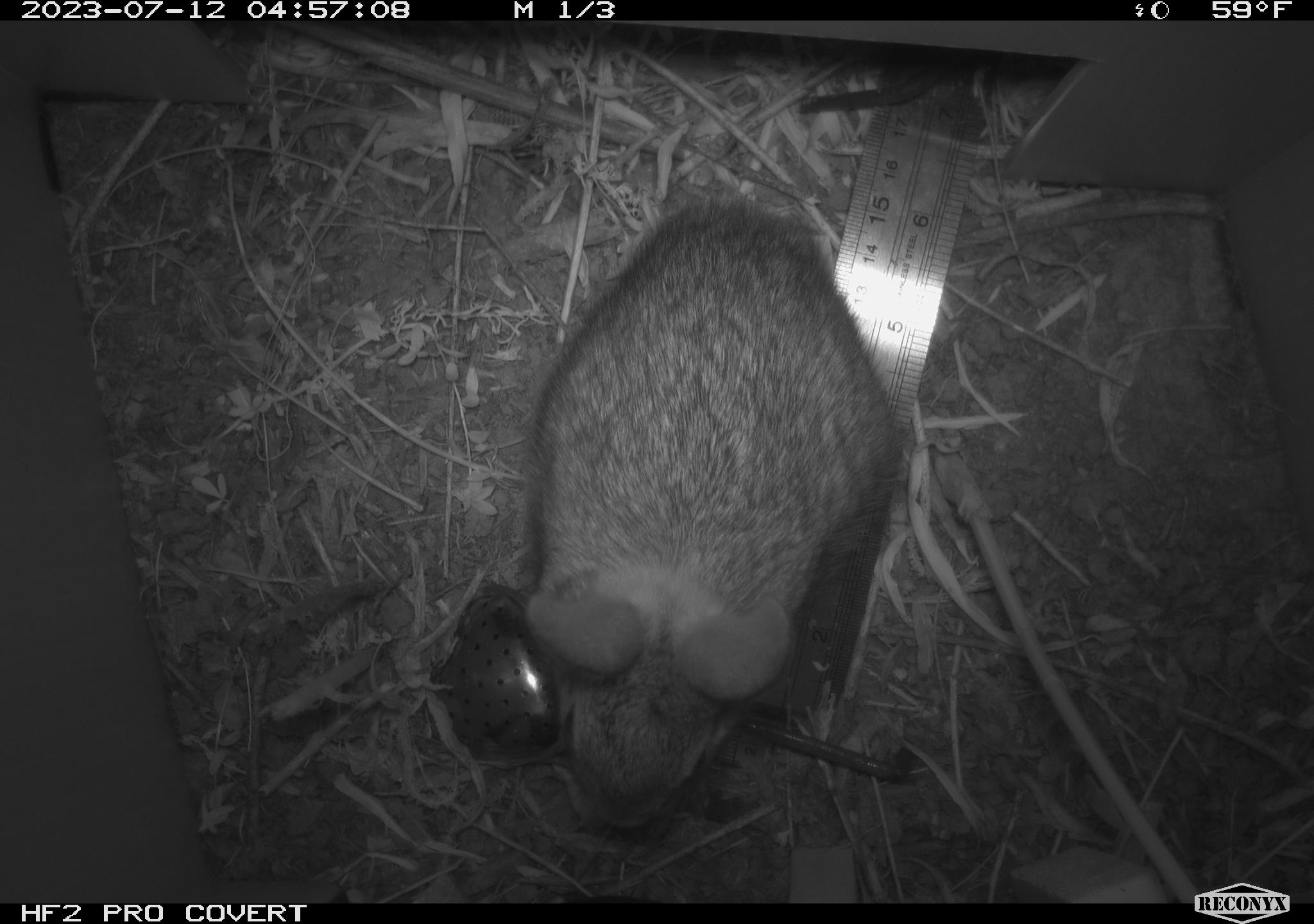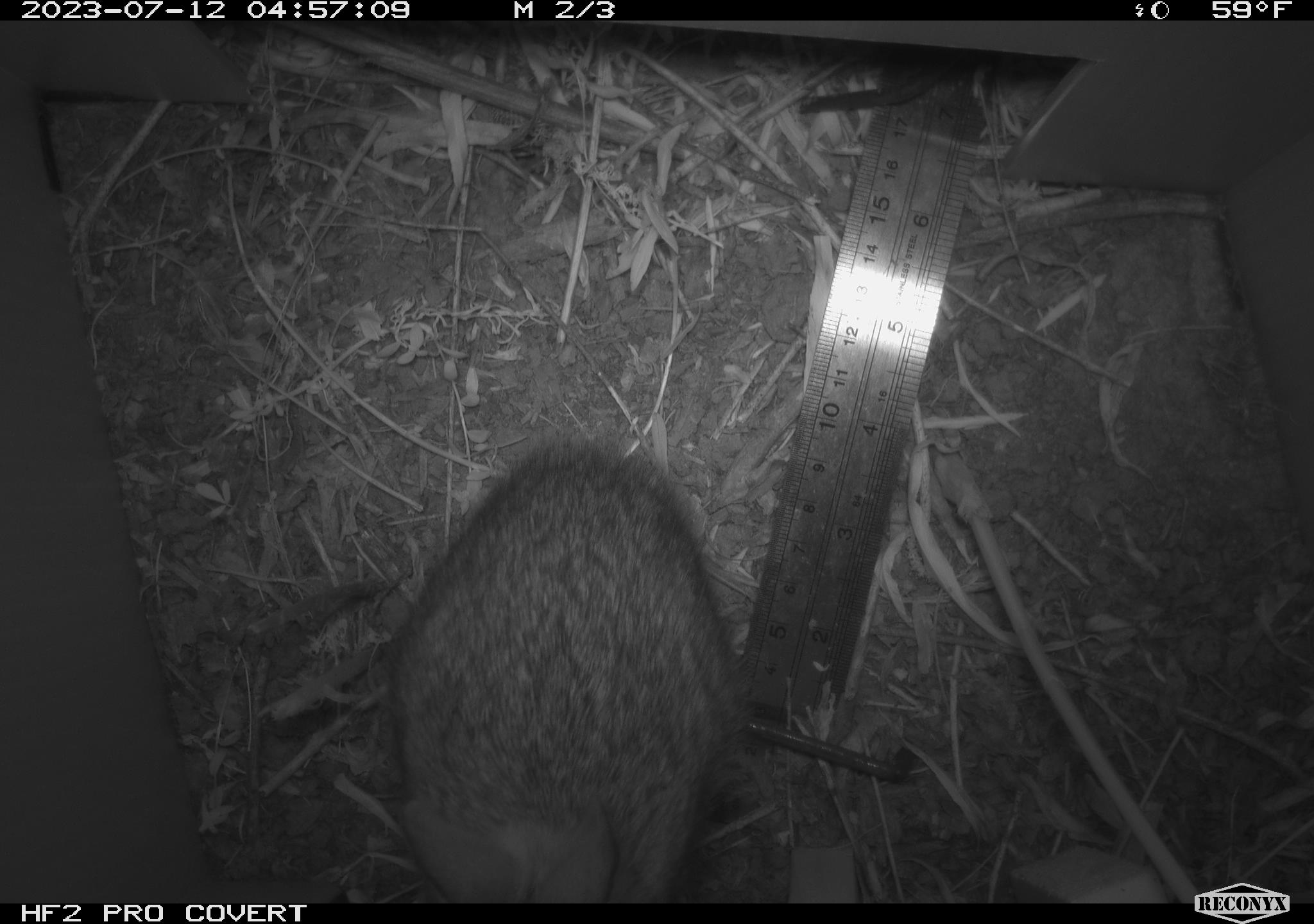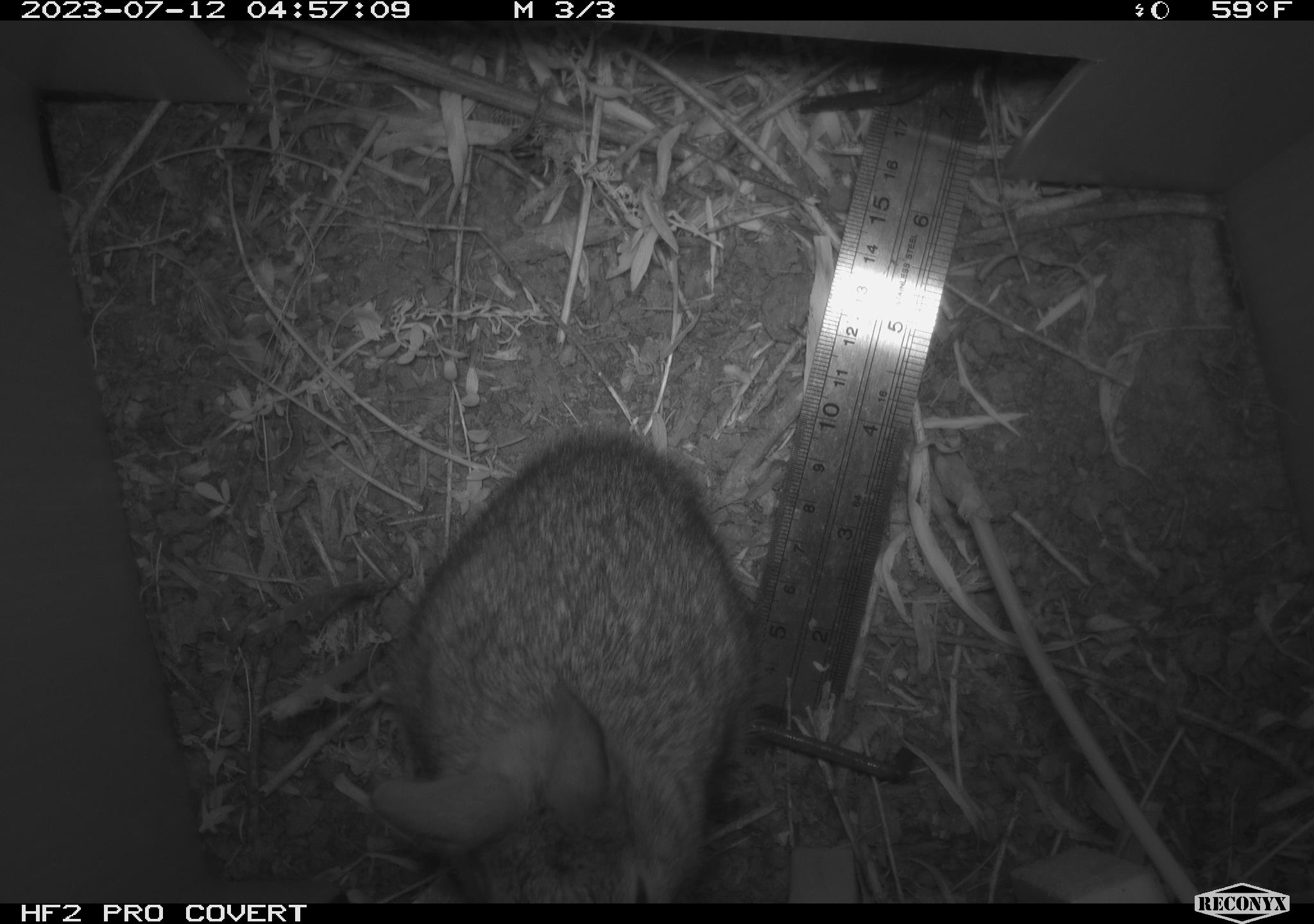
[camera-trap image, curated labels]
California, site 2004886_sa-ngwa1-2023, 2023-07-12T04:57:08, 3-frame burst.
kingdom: Animalia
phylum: Chordata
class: Mammalia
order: Lagomorpha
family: Leporidae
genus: Sylvilagus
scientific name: Sylvilagus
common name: cottontail rabbits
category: sylvilagus species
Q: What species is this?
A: Sylvilagus species (cottontail rabbits) (Sylvilagus).